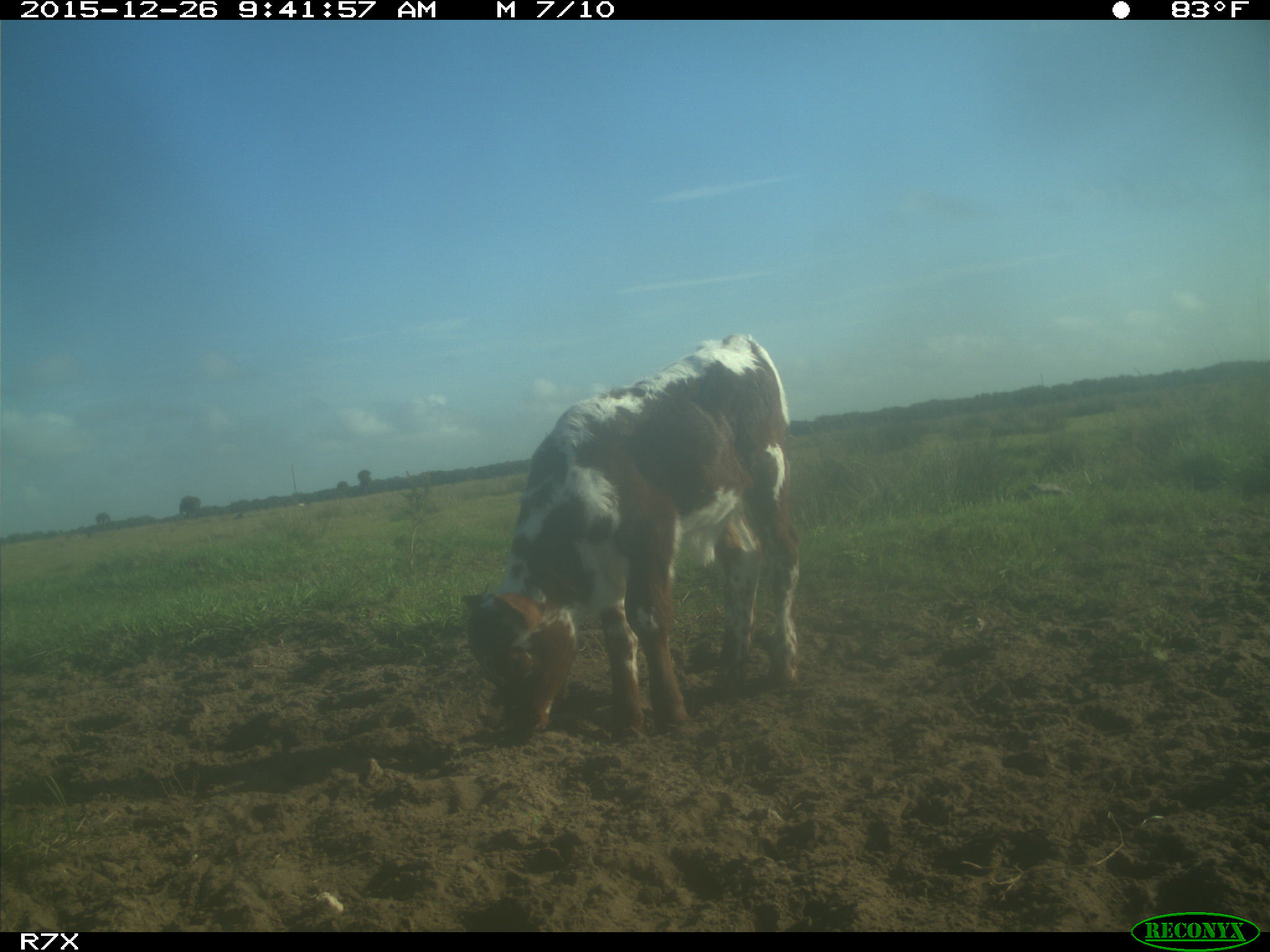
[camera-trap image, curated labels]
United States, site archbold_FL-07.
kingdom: Animalia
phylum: Chordata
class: Mammalia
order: Artiodactyla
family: Bovidae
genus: Bos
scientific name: Bos taurus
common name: domestic cow